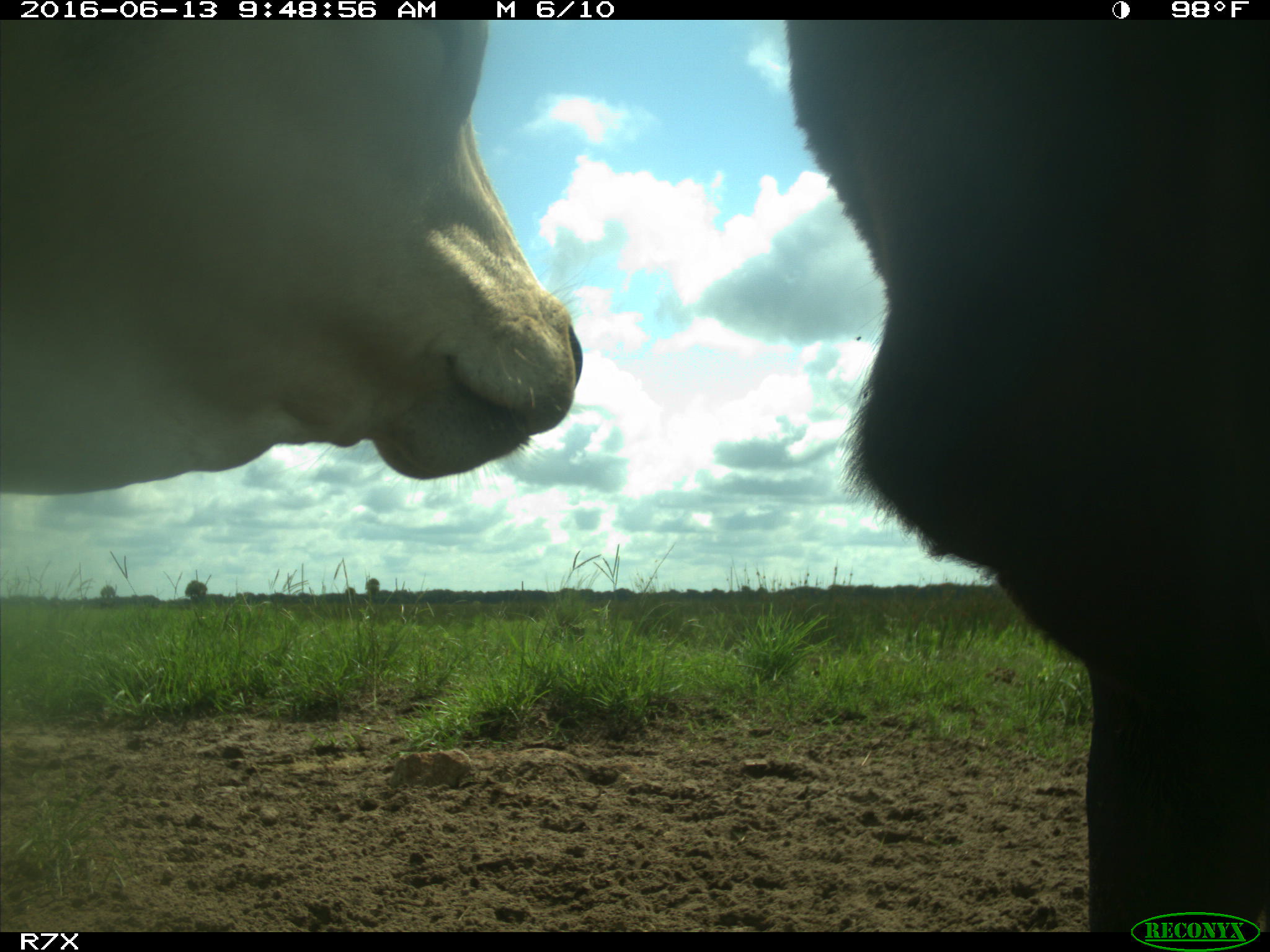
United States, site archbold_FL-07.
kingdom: Animalia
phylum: Chordata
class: Mammalia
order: Artiodactyla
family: Bovidae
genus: Bos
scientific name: Bos taurus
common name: domestic cow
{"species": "Bos taurus (domestic cow)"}